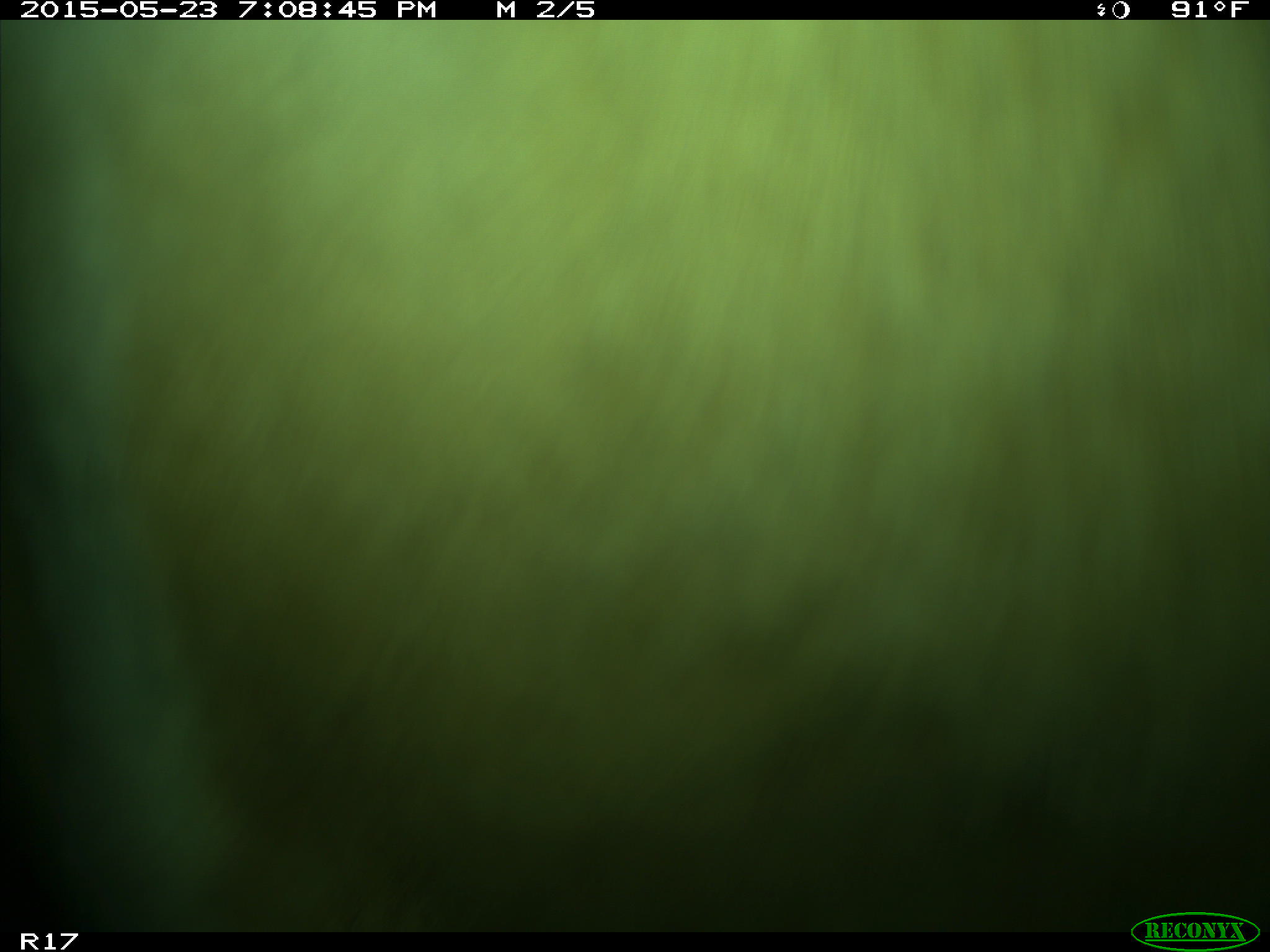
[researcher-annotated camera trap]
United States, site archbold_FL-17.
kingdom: Animalia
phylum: Chordata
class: Mammalia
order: Artiodactyla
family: Bovidae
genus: Bos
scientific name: Bos taurus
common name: domestic cow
Bos taurus (domestic cow).